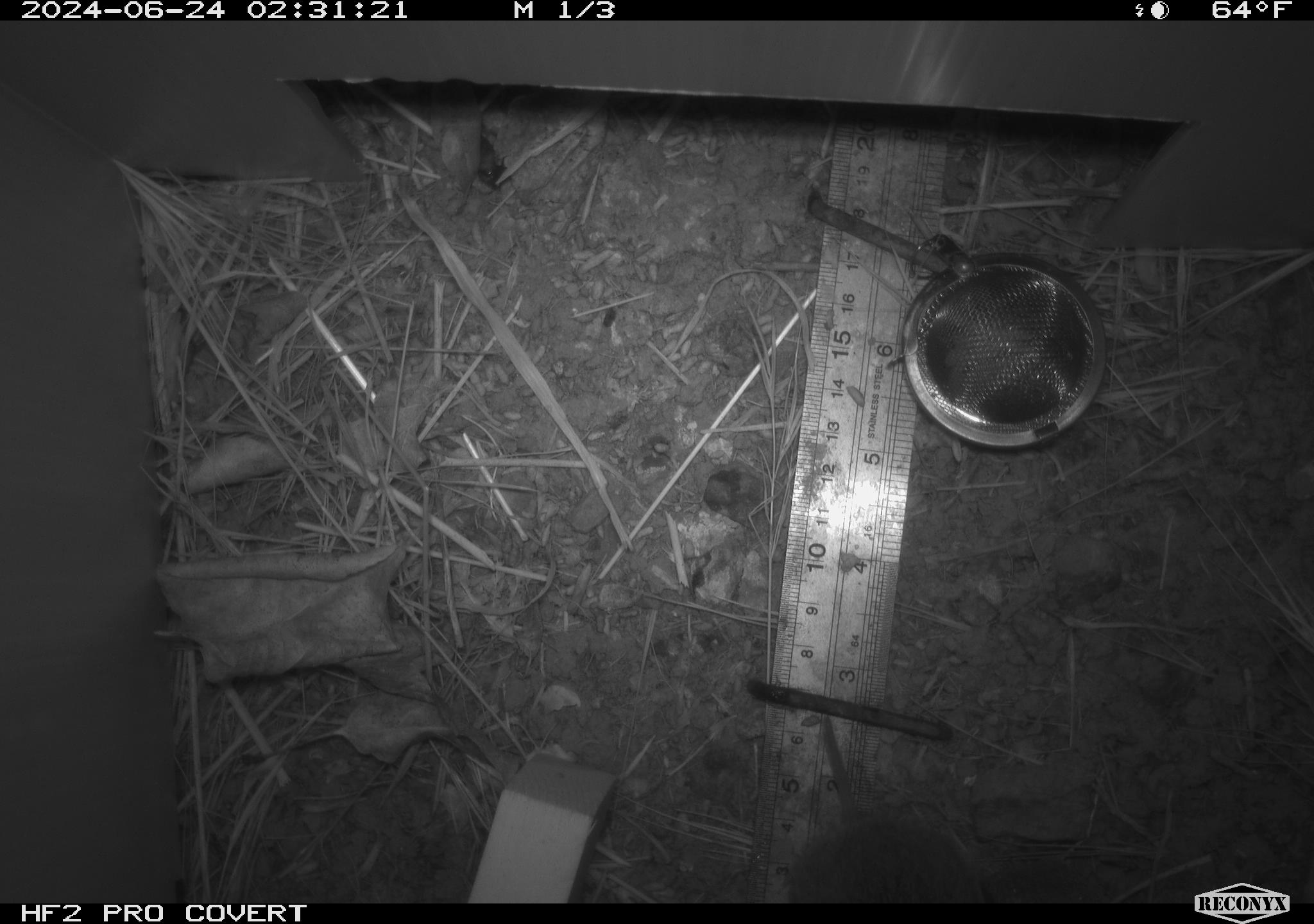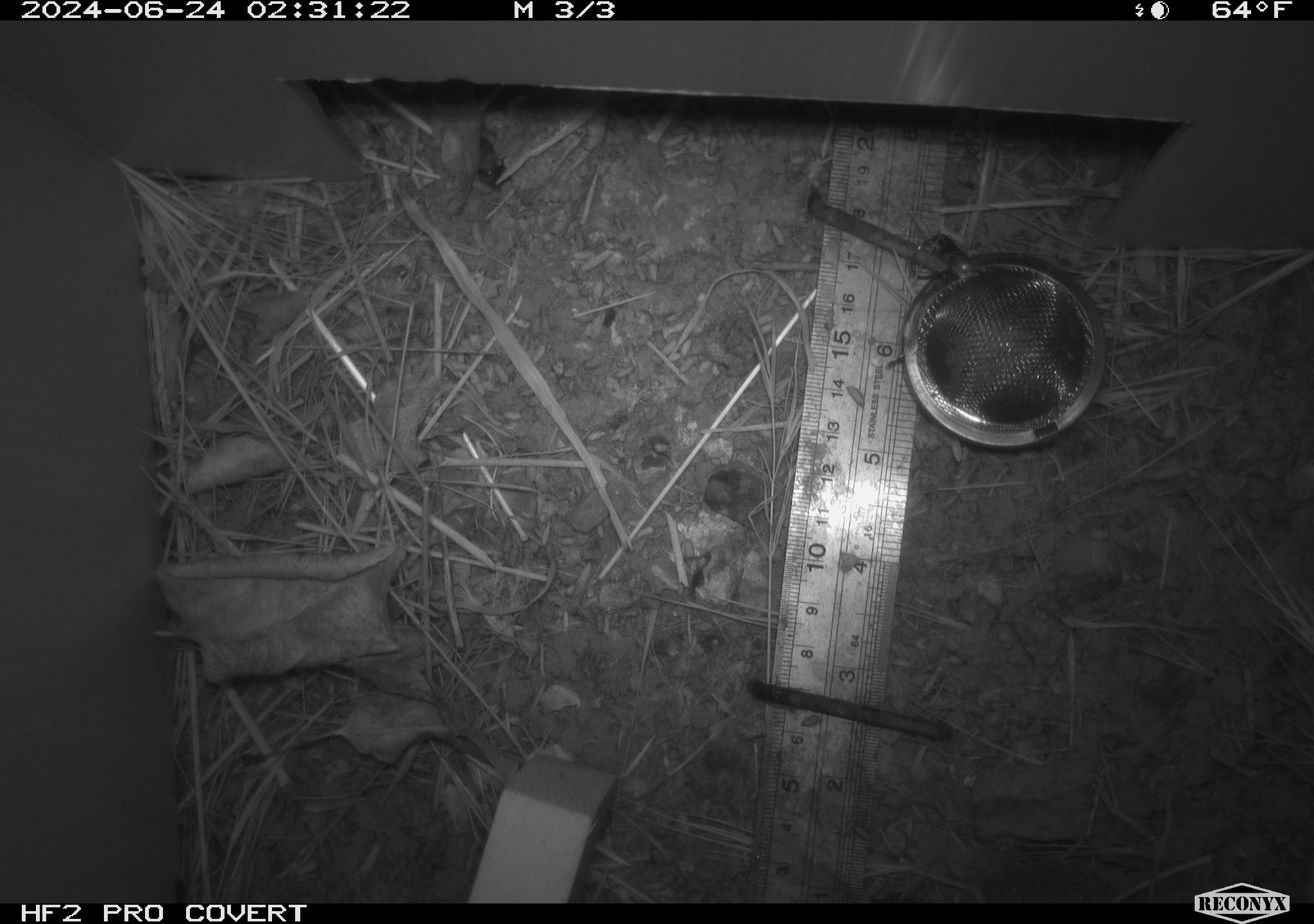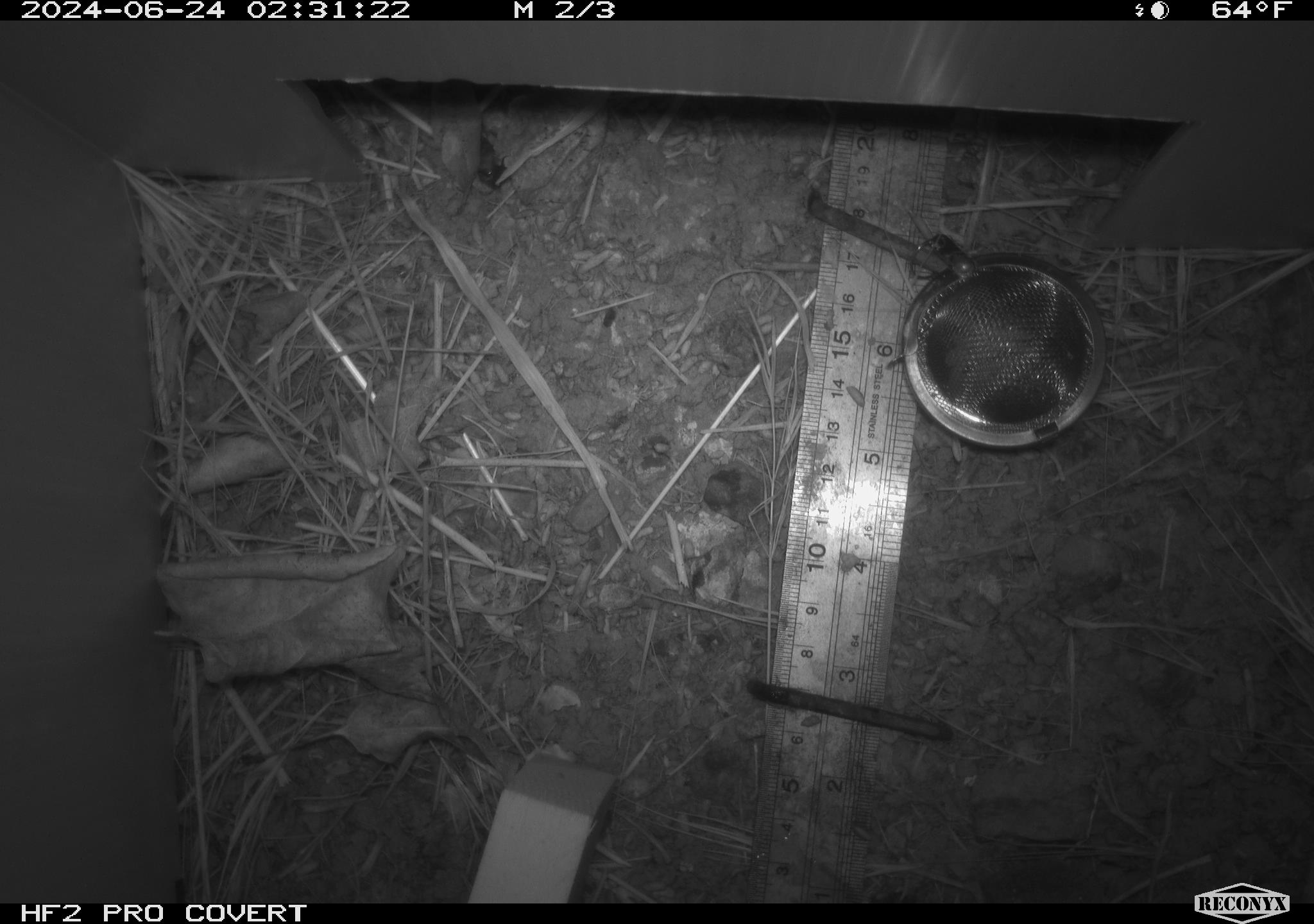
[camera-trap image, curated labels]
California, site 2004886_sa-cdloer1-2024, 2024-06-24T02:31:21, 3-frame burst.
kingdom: Animalia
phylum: Chordata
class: Mammalia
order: Rodentia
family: Cricetidae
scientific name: Arvicolinae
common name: voles, lemmings, and muskrats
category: arvicolinae subfamily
Arvicolinae subfamily (voles, lemmings, and muskrats) (Arvicolinae).